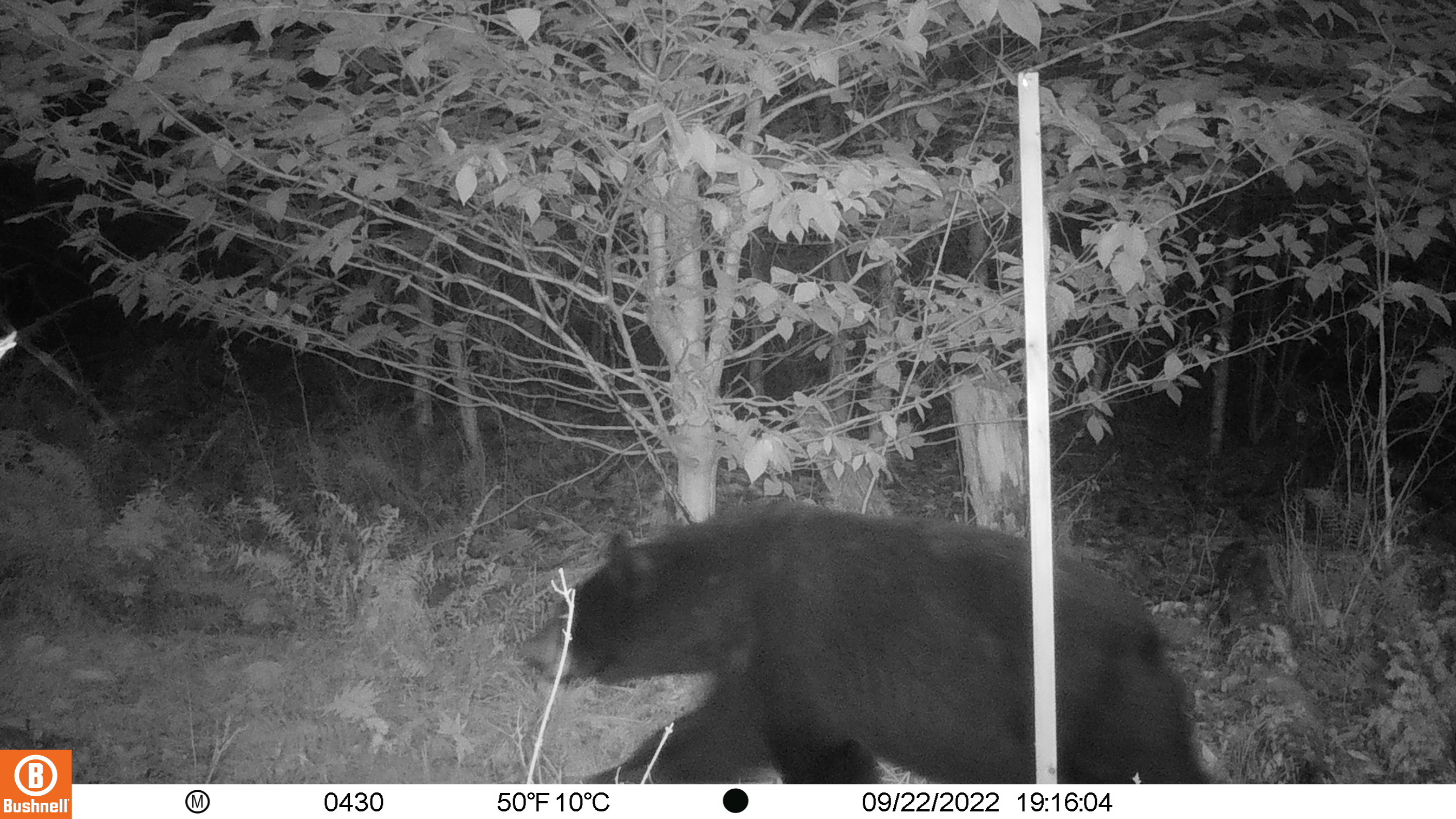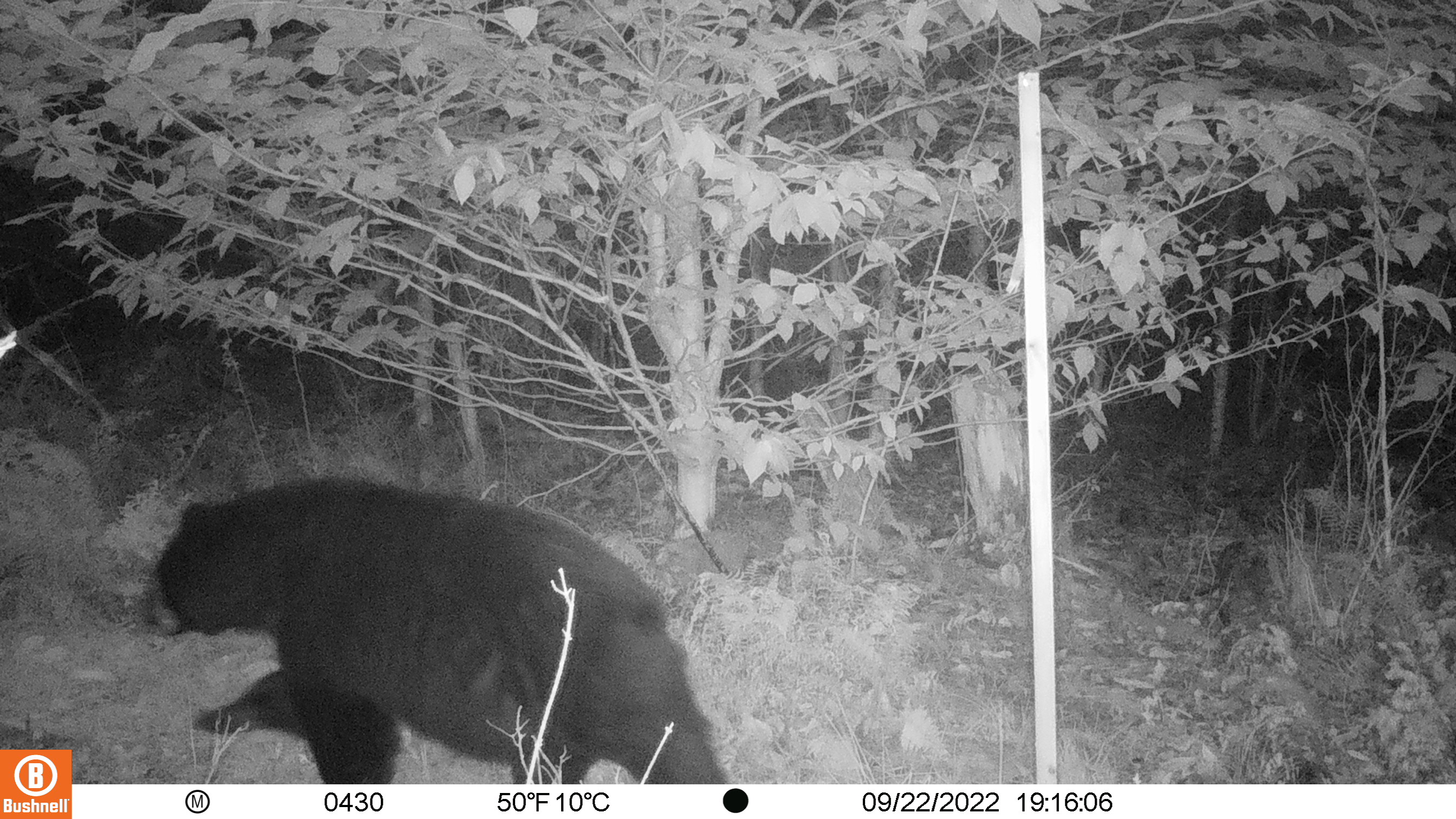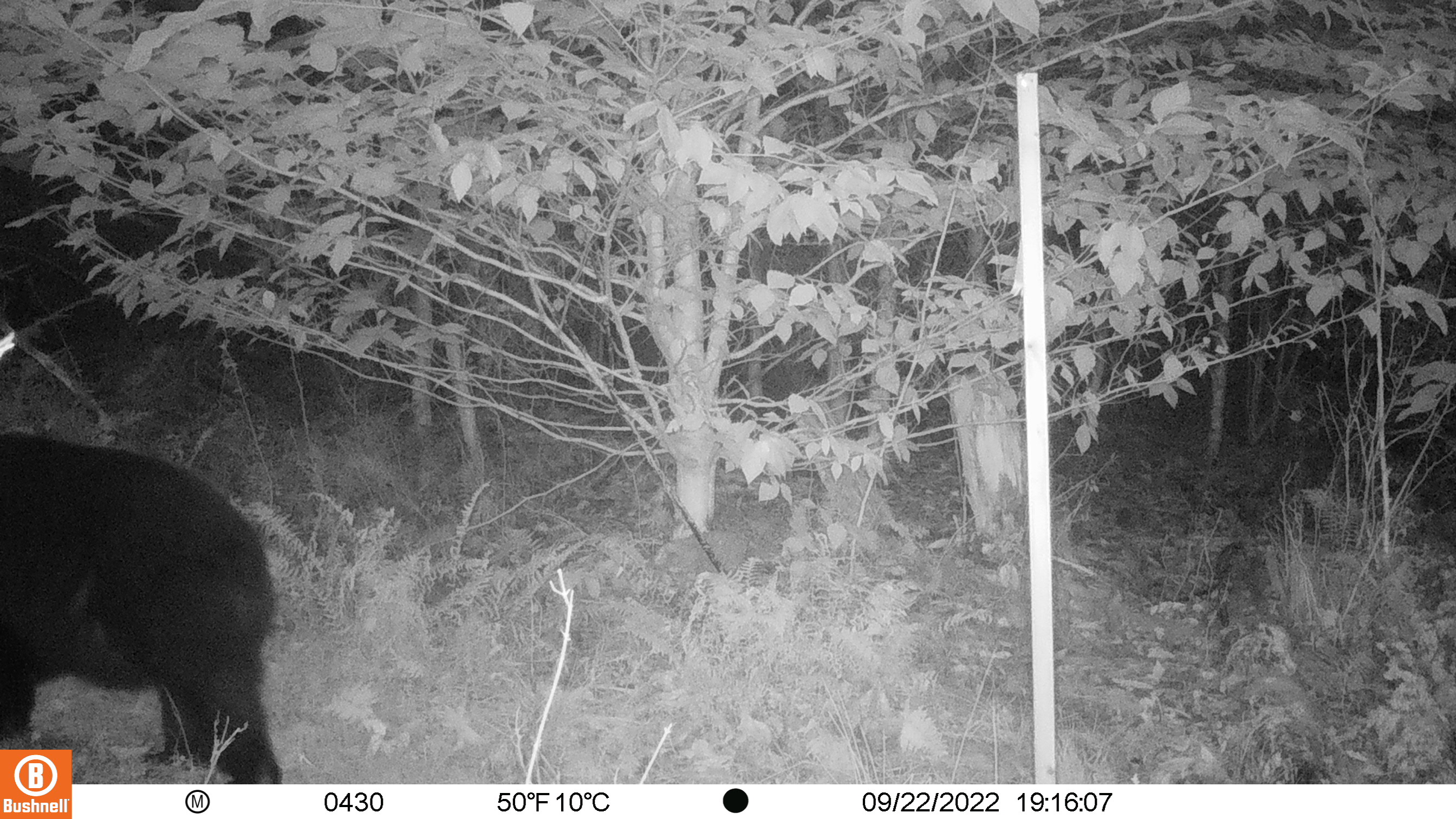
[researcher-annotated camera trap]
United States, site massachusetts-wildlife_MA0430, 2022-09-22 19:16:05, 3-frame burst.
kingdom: Animalia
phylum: Chordata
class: Mammalia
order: Carnivora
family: Ursidae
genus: Ursus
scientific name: Ursus americanus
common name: black bear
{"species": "black bear (Ursus americanus)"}